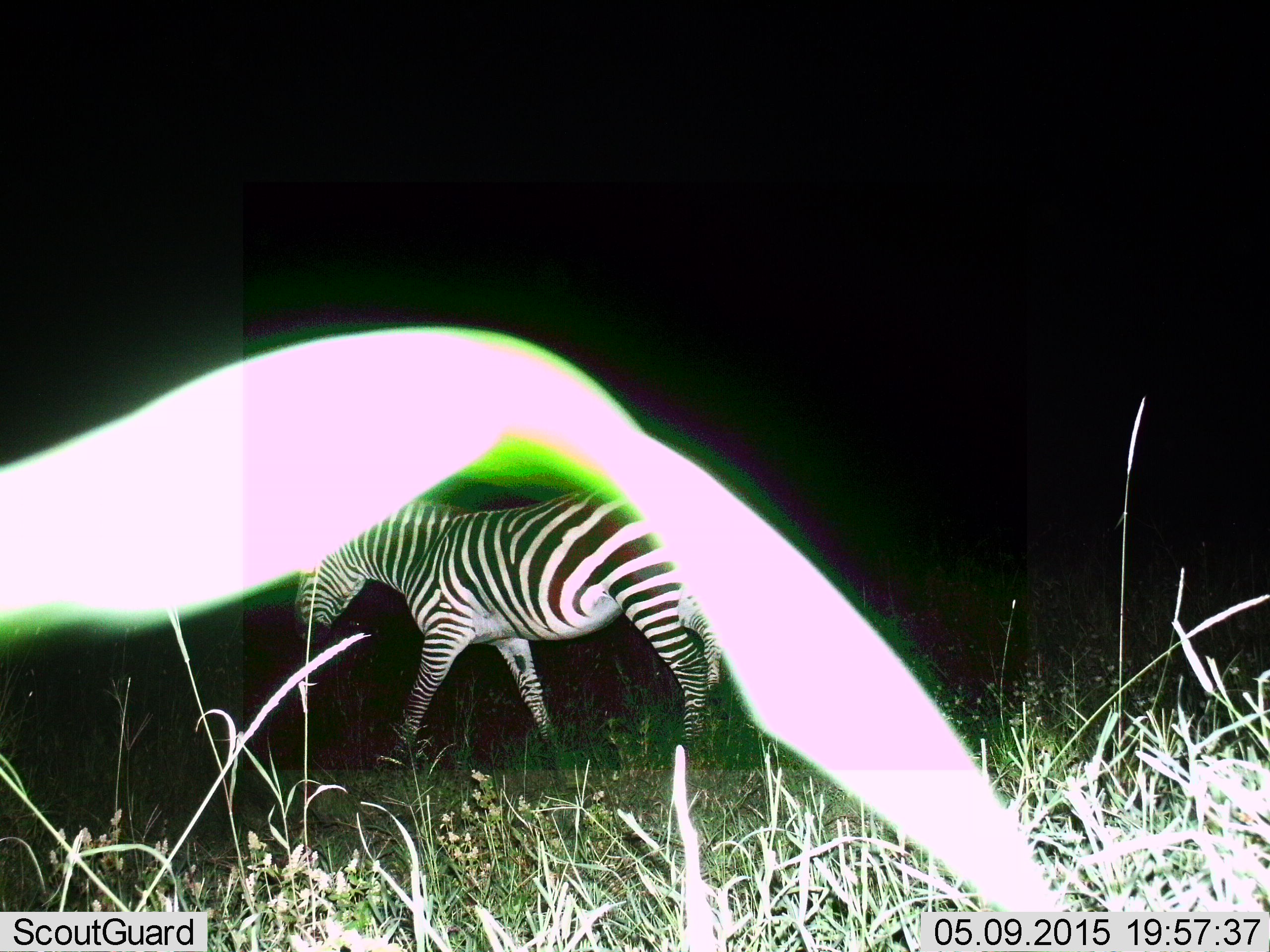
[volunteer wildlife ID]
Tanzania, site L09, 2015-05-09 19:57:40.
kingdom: Animalia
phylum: Chordata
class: Mammalia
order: Perissodactyla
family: Equidae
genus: Equus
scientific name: Equus quagga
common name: plains zebra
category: zebra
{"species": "zebra (plains zebra) (Equus quagga)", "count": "1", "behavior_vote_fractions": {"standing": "9%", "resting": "0%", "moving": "91%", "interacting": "0%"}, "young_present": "0%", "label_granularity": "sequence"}